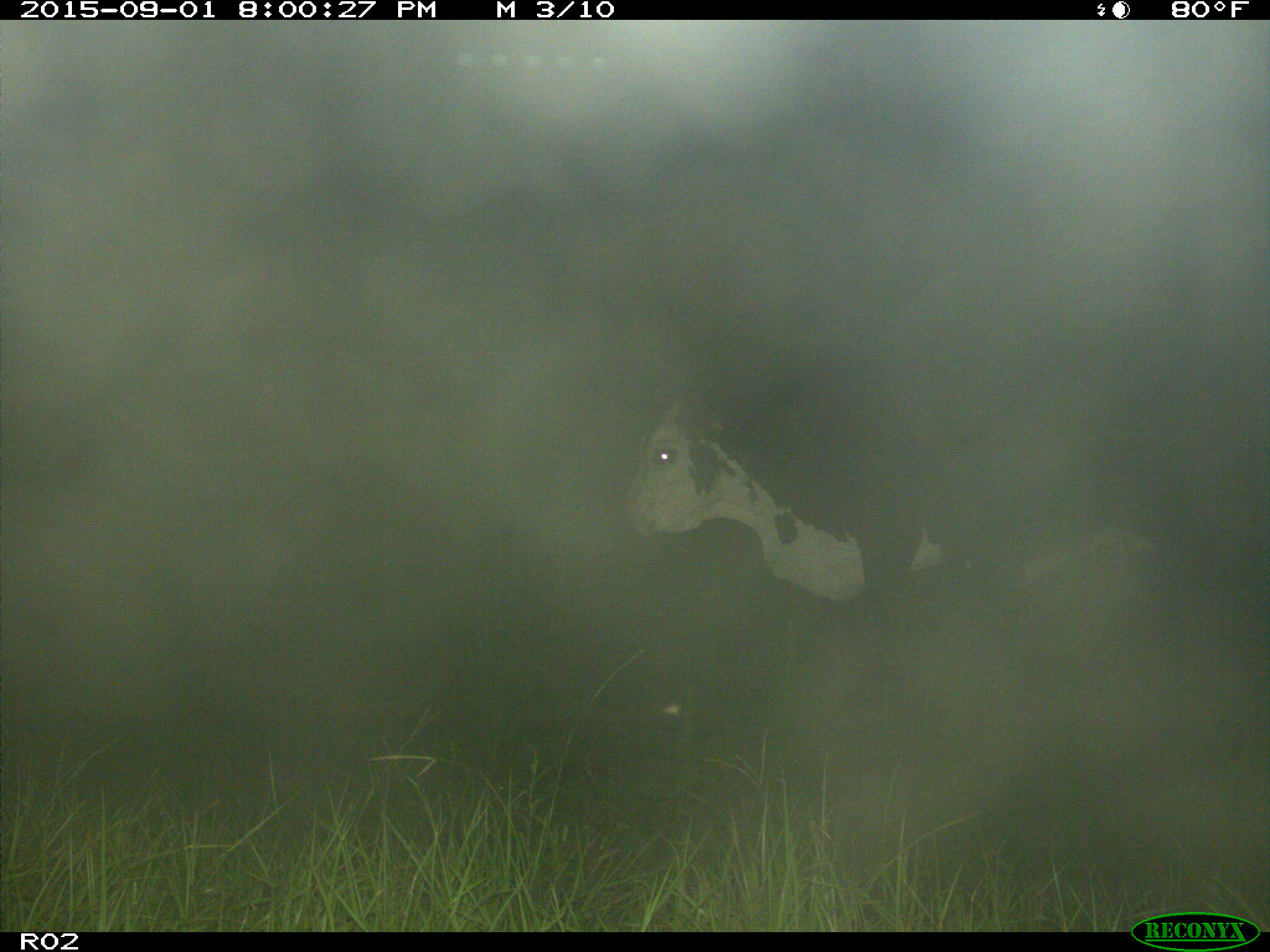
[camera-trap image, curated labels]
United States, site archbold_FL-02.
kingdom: Animalia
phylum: Chordata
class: Mammalia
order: Artiodactyla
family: Bovidae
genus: Bos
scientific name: Bos taurus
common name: domestic cow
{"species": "Bos taurus (domestic cow)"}